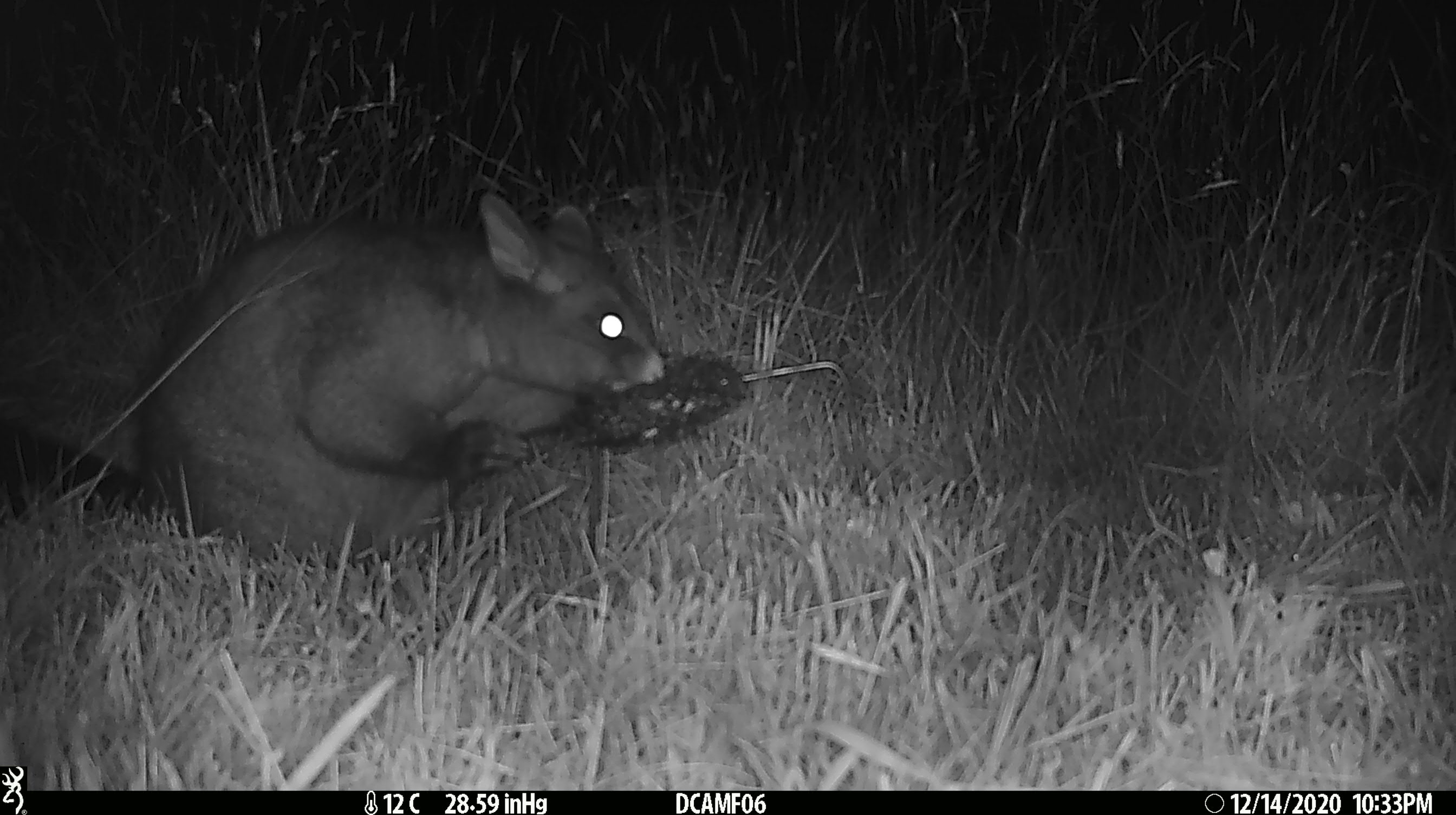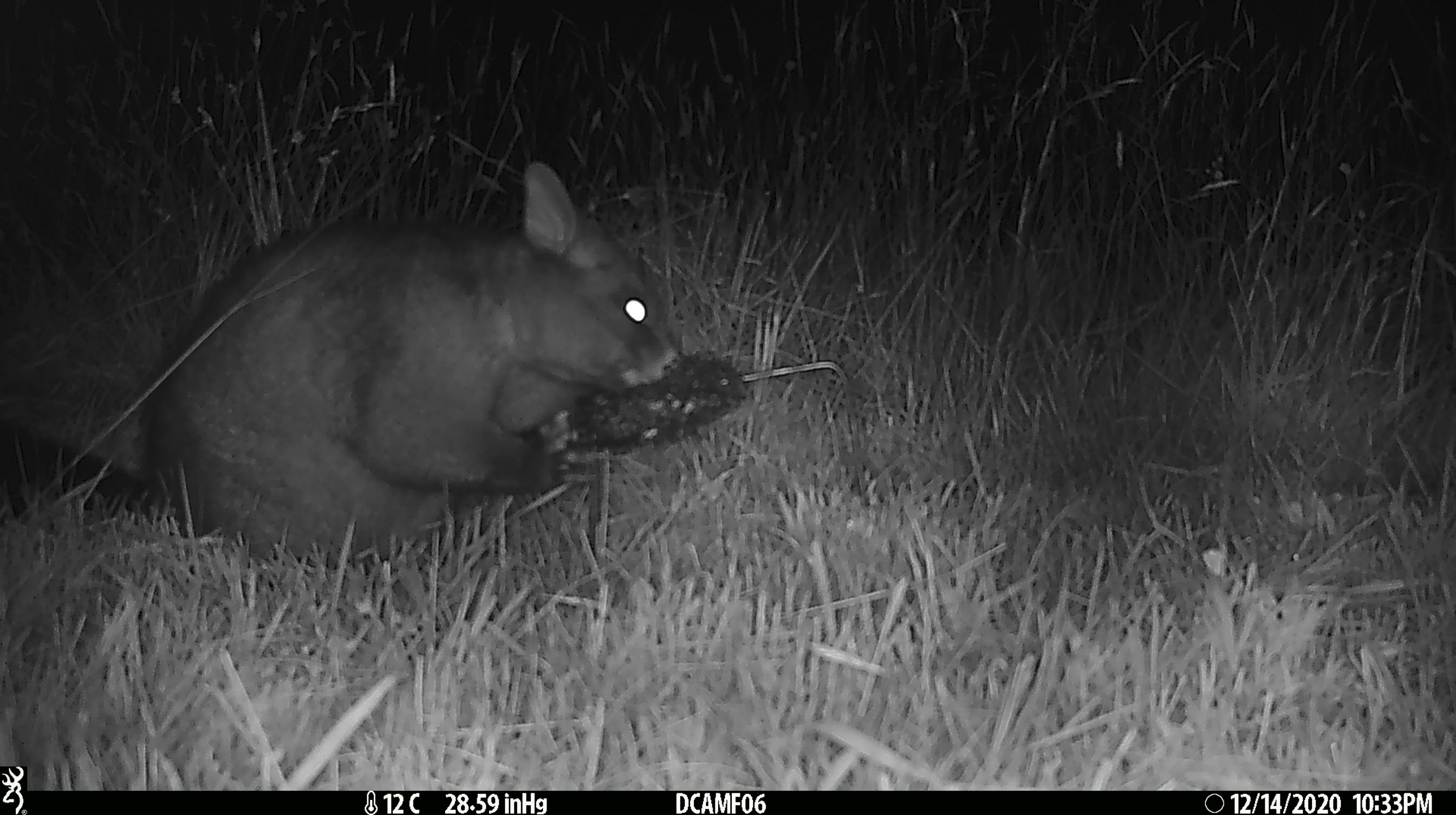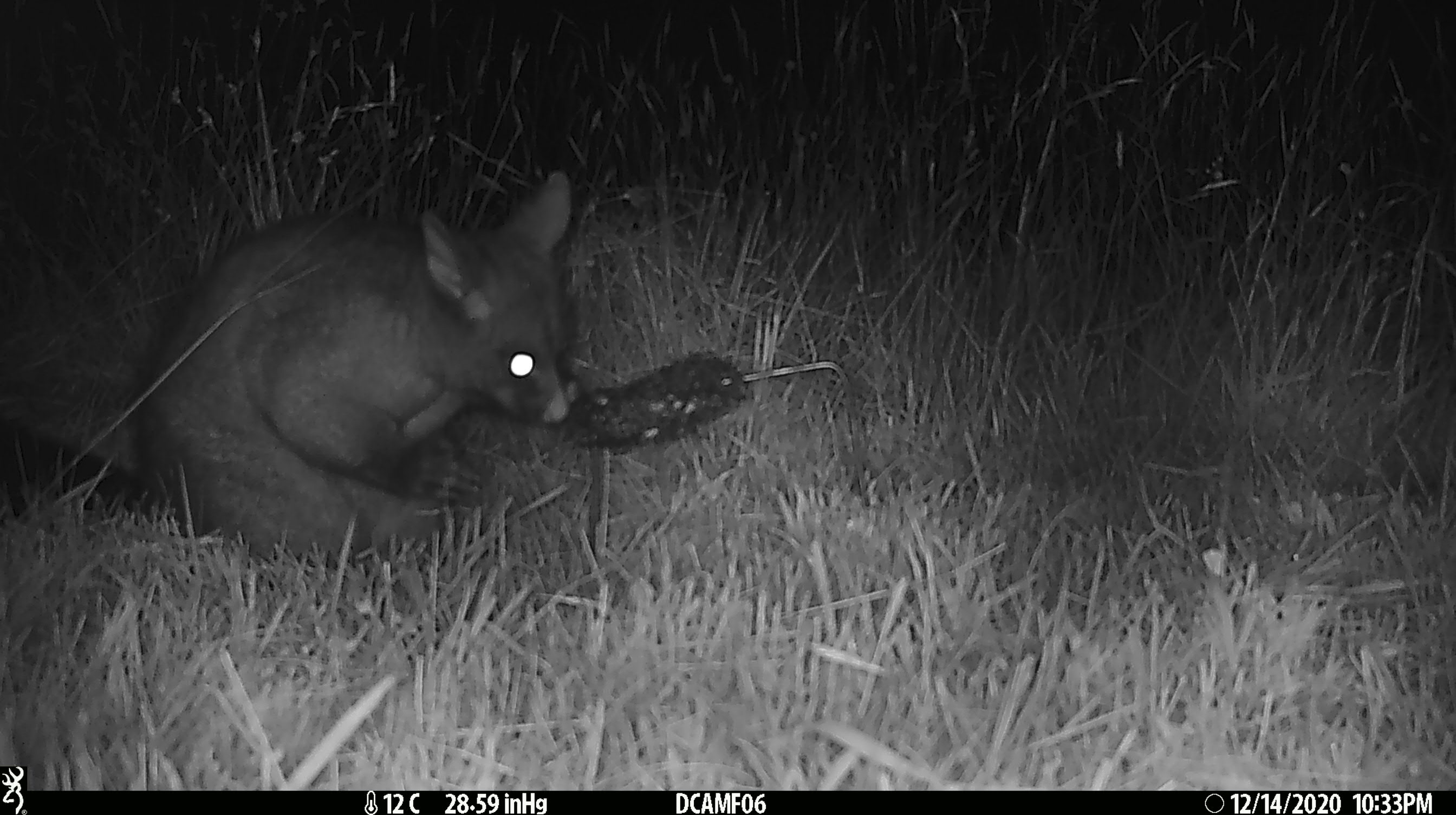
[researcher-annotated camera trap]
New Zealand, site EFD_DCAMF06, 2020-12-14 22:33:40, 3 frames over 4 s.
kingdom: Animalia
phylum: Chordata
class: Mammalia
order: Diprotodontia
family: Phalangeridae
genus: Trichosurus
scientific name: Trichosurus vulpecula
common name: common brushtail possum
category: possum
Possum (common brushtail possum) (Trichosurus vulpecula).